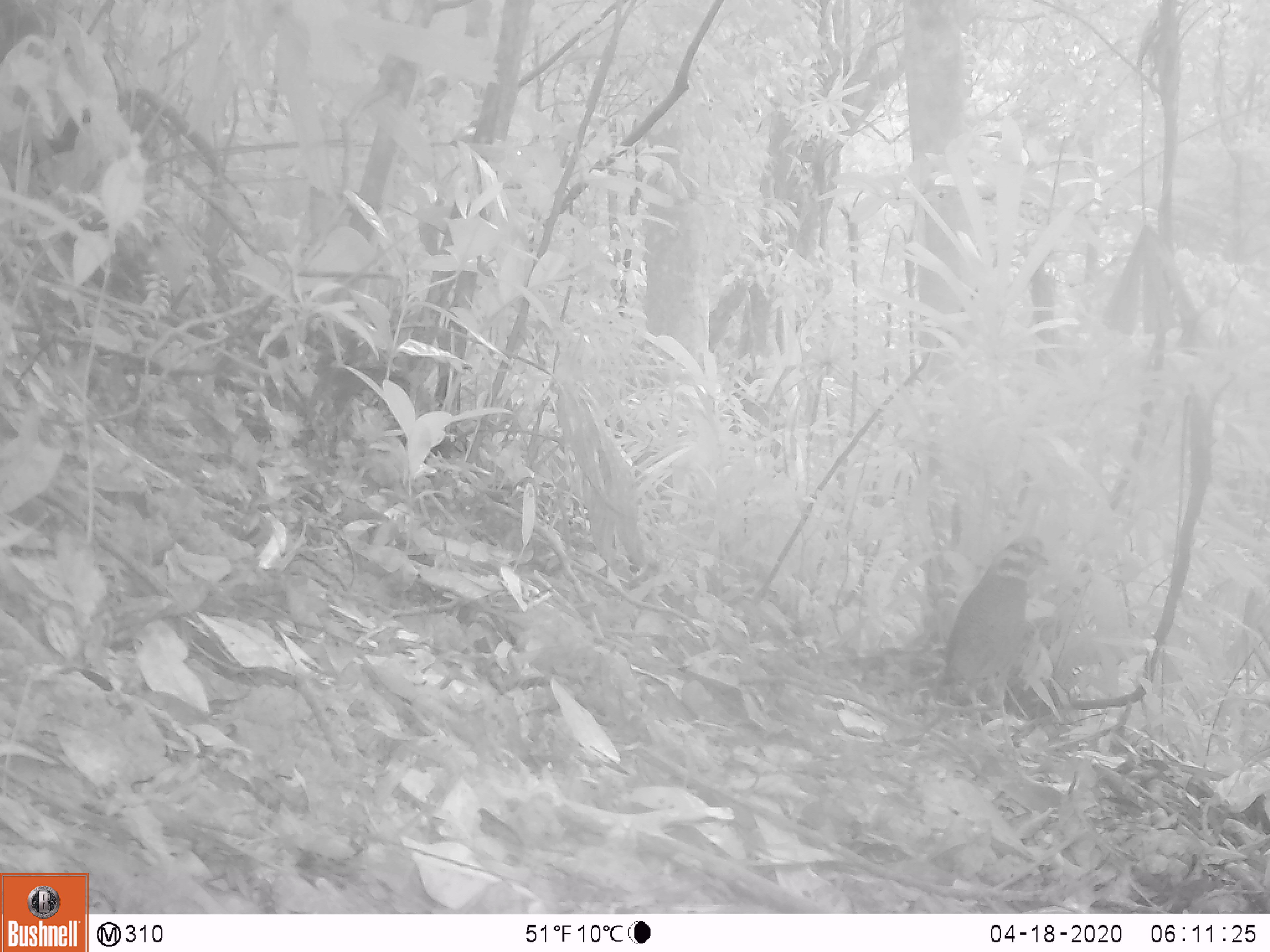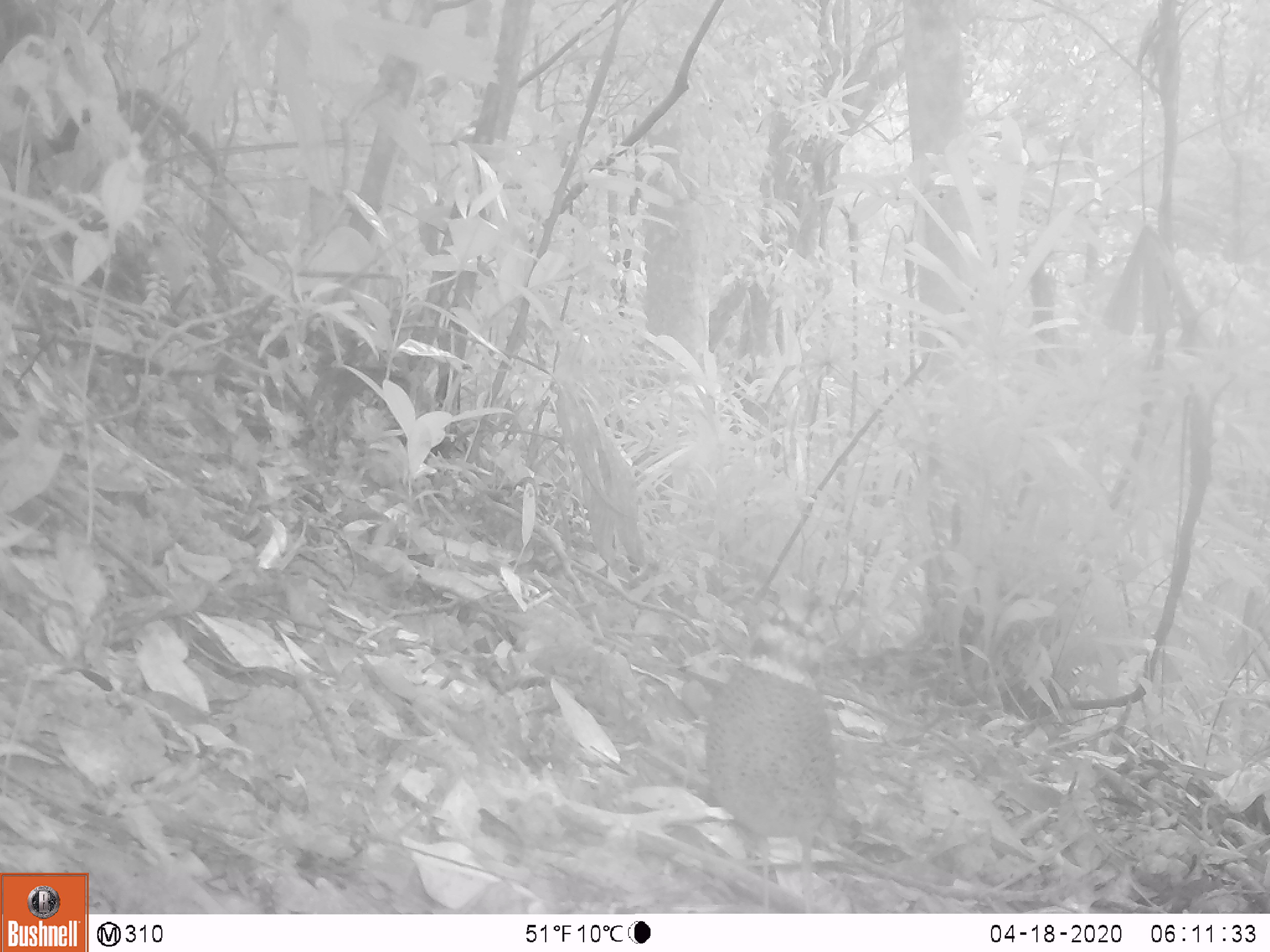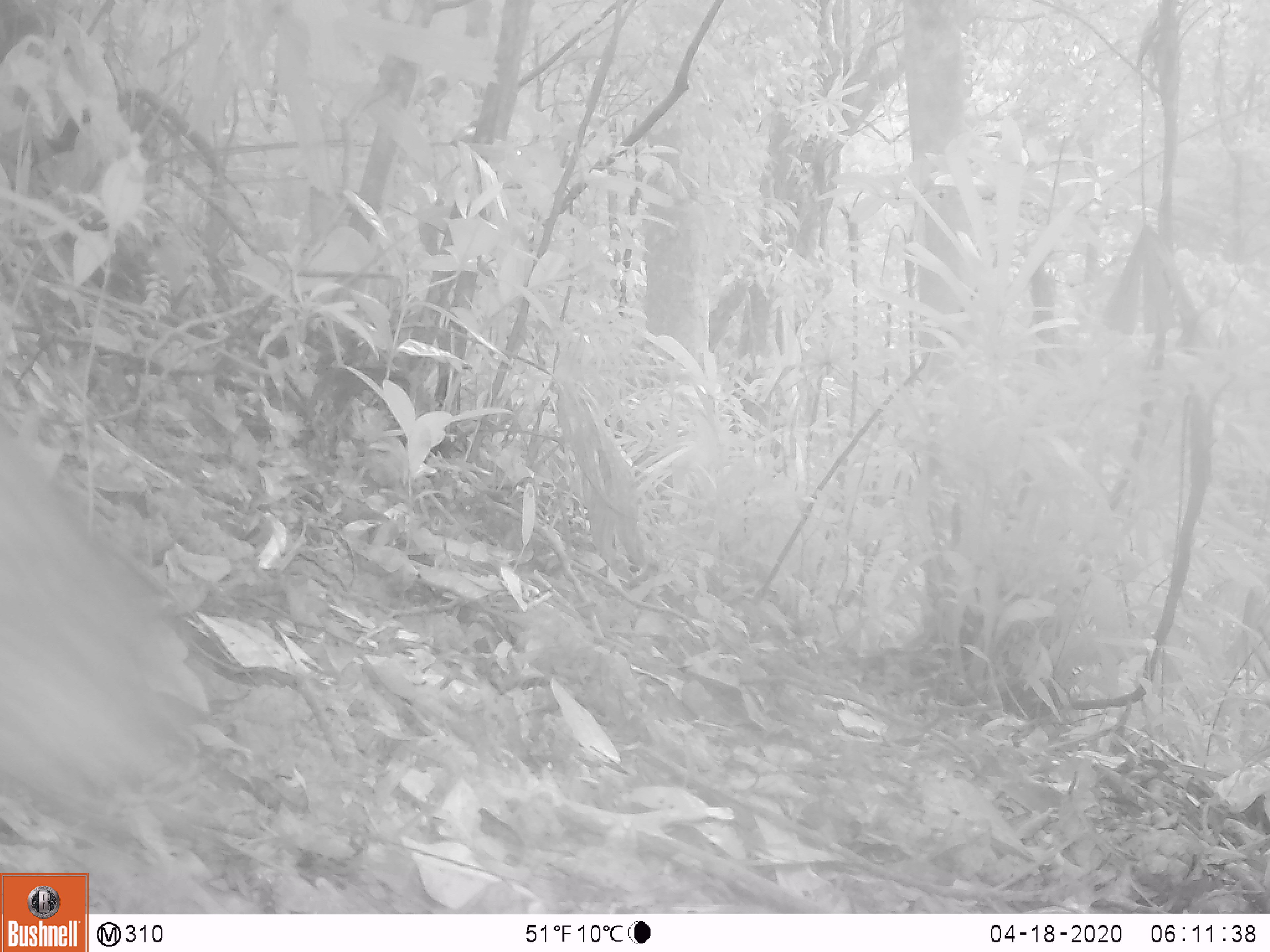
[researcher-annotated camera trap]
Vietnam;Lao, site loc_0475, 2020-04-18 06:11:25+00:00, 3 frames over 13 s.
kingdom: Animalia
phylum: Chordata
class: Aves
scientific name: Aves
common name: bird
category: unidentified bird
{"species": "unidentified bird (bird) (Aves)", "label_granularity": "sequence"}